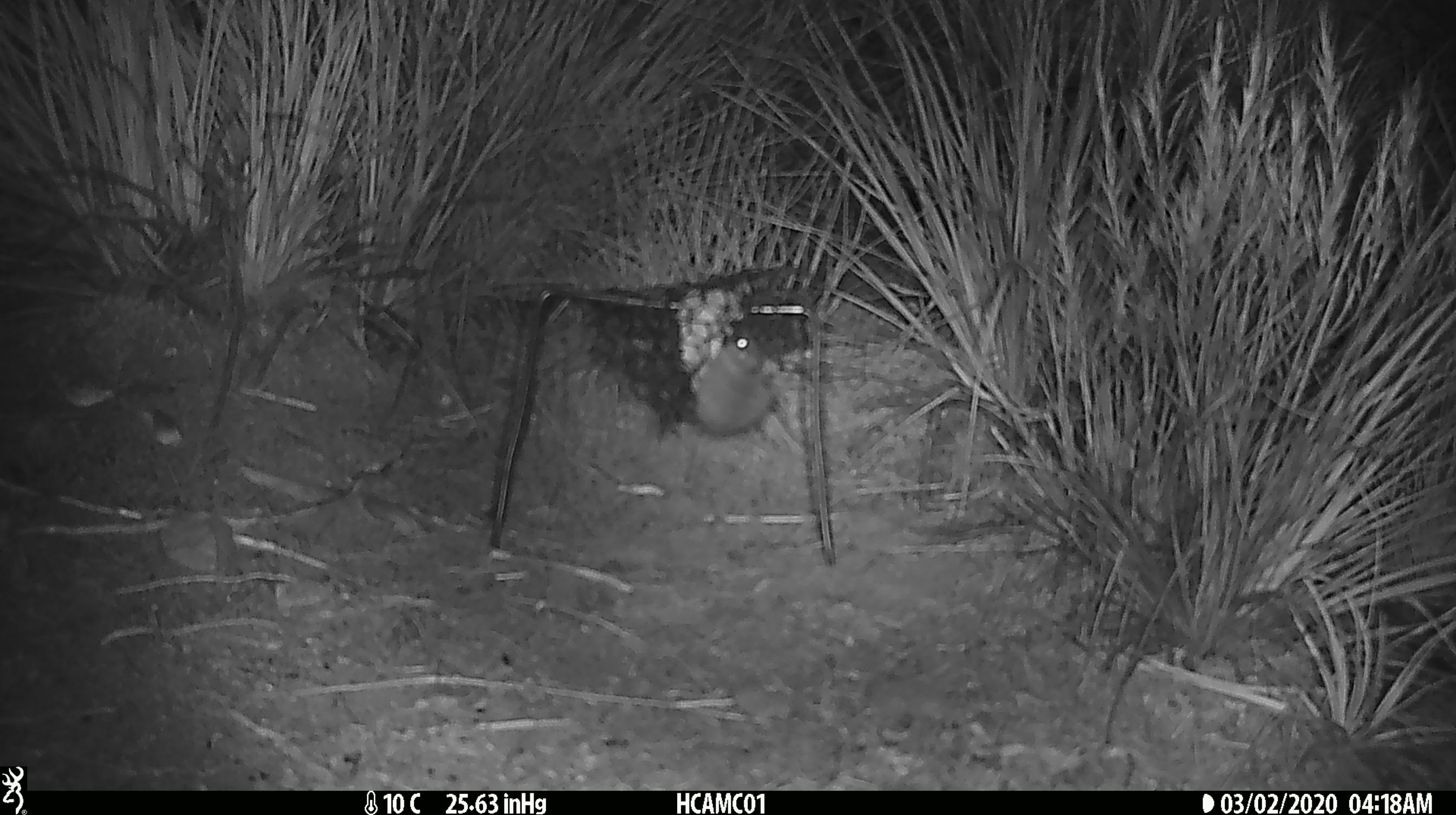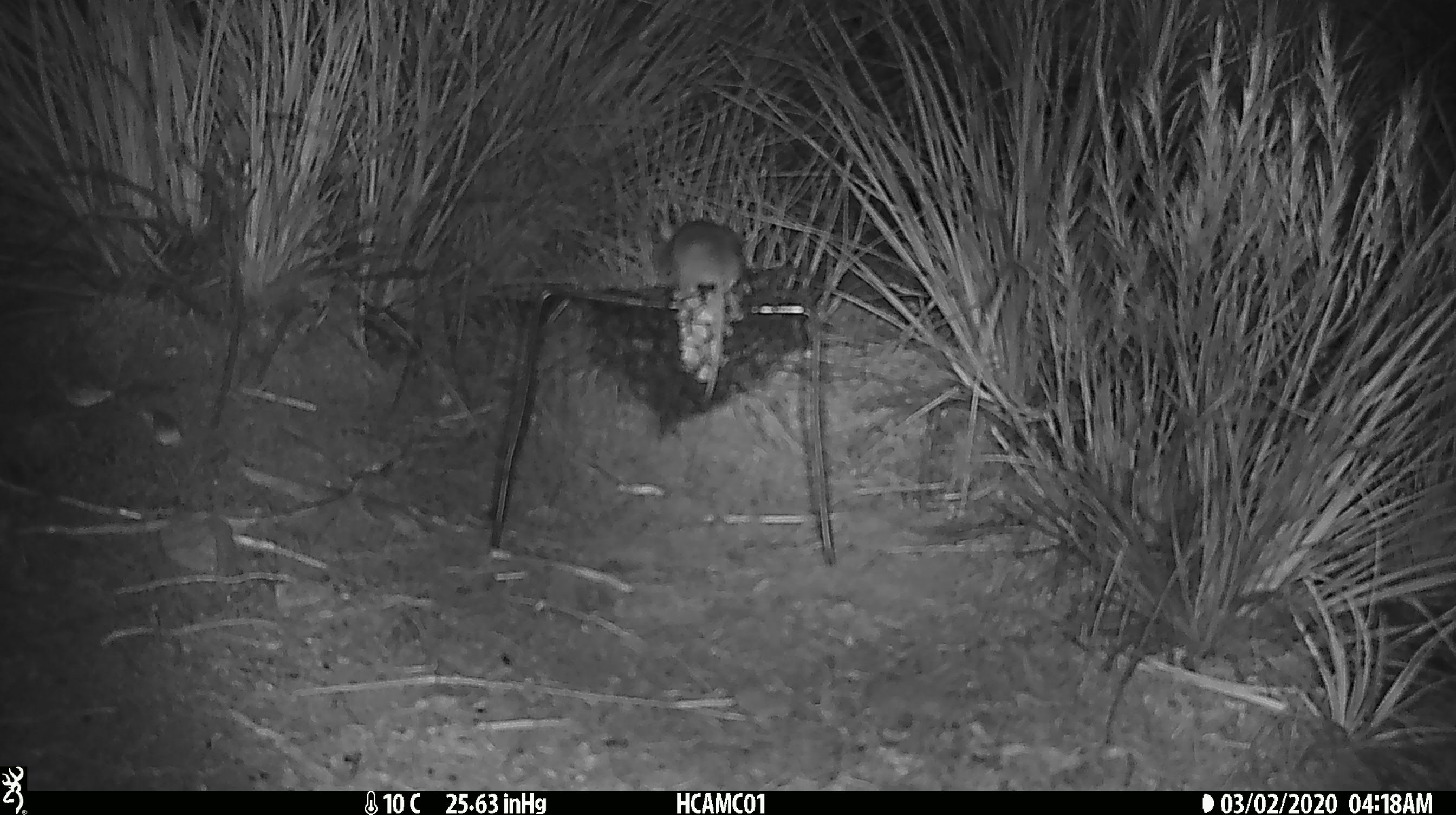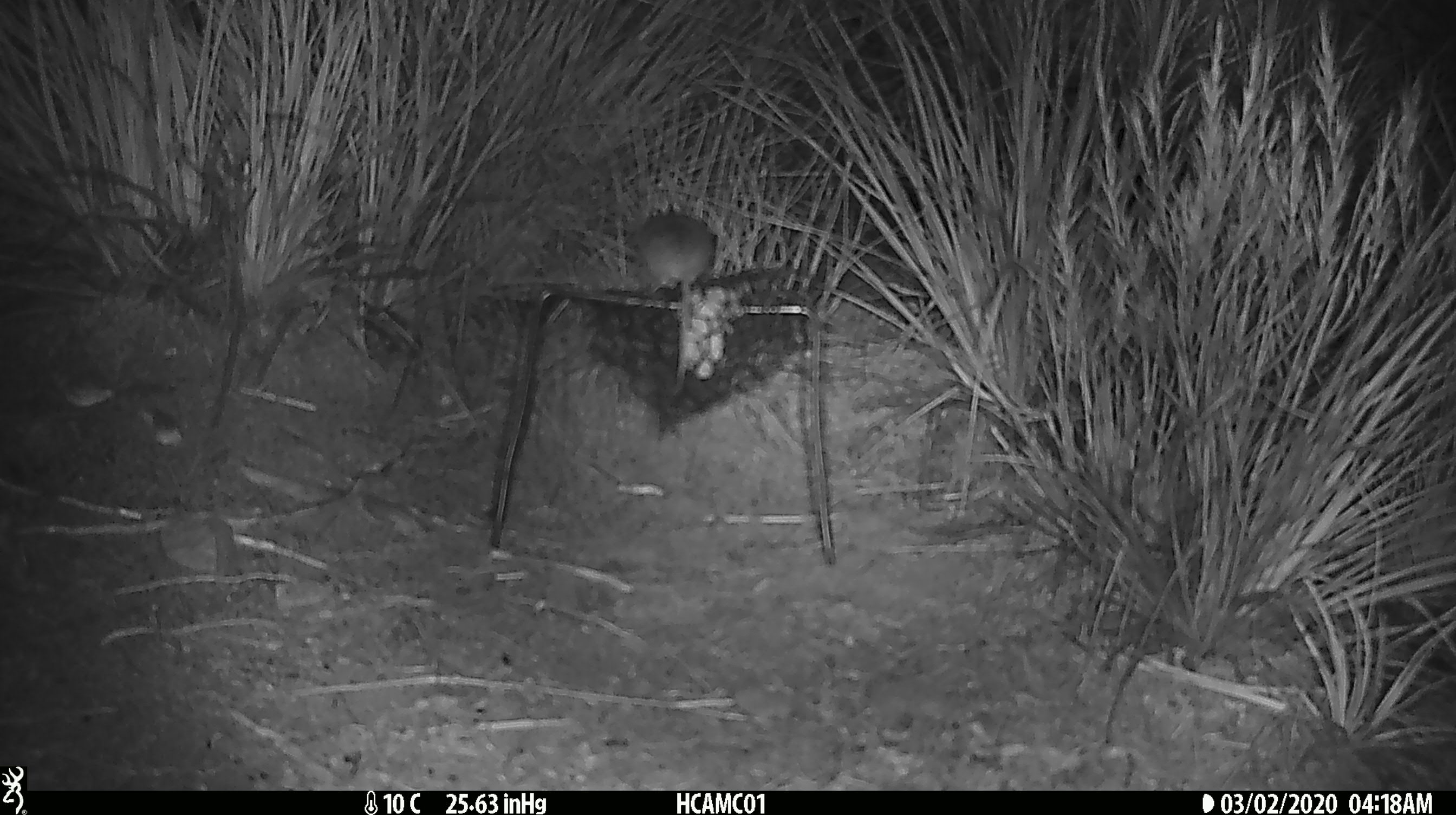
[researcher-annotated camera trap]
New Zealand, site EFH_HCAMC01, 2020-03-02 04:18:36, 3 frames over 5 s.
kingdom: Animalia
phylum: Chordata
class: Mammalia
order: Rodentia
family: Muridae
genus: Mus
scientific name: Mus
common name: mouse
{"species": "mouse (Mus)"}